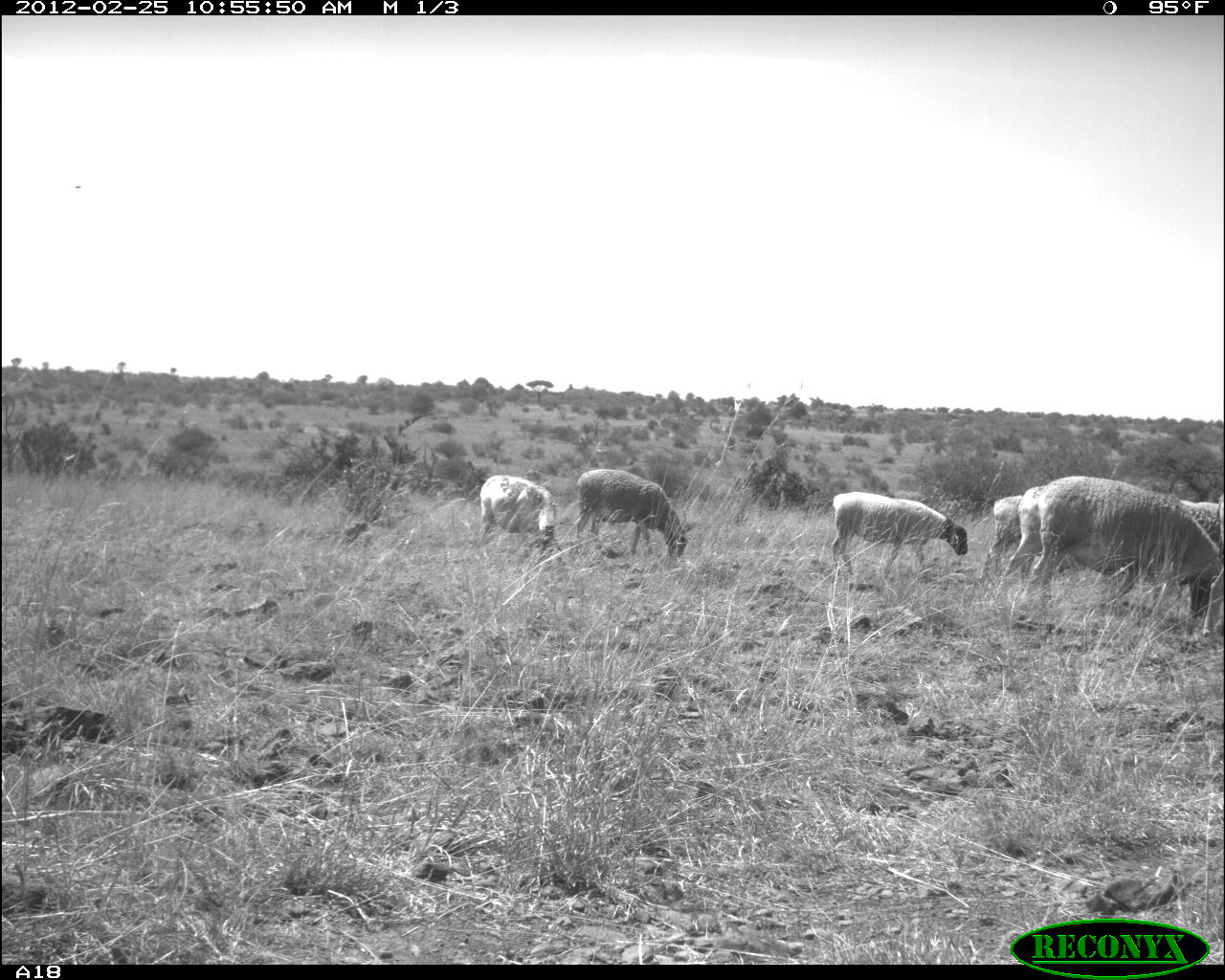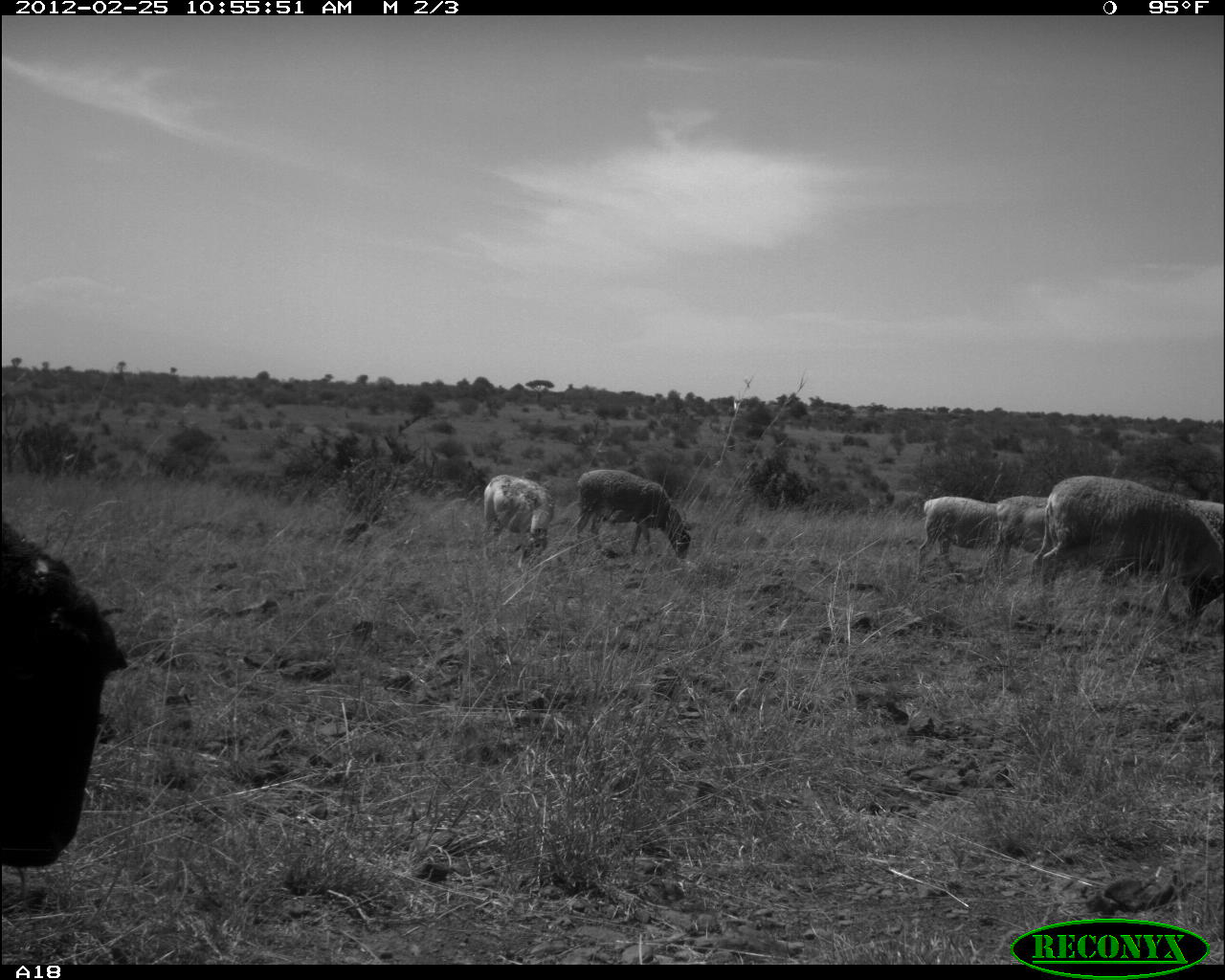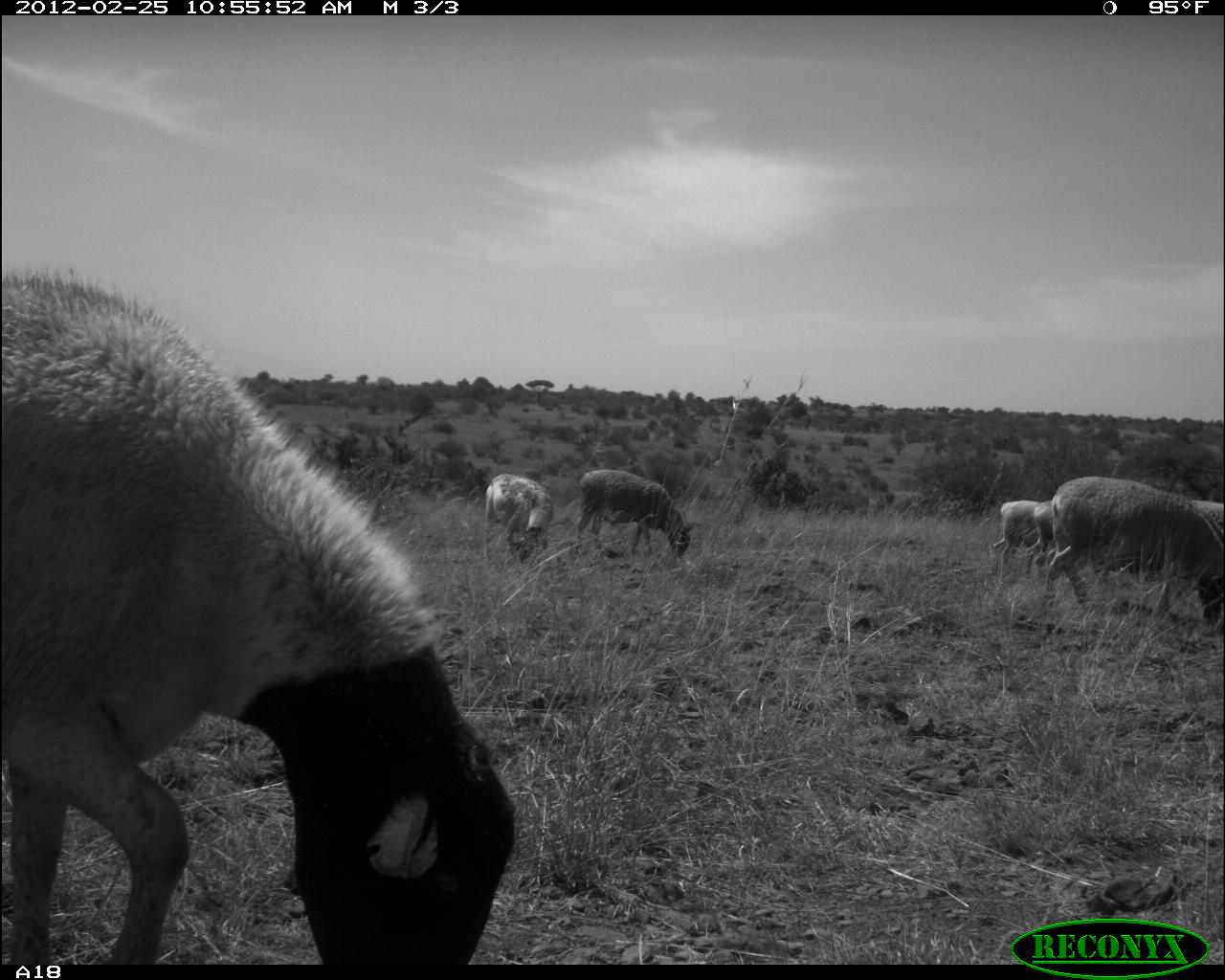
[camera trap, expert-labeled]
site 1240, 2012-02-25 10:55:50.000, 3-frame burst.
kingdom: Animalia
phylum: Chordata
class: Mammalia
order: Artiodactyla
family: Bovidae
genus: Ovis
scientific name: Ovis aries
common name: domestic sheep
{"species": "Ovis aries (domestic sheep)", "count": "7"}